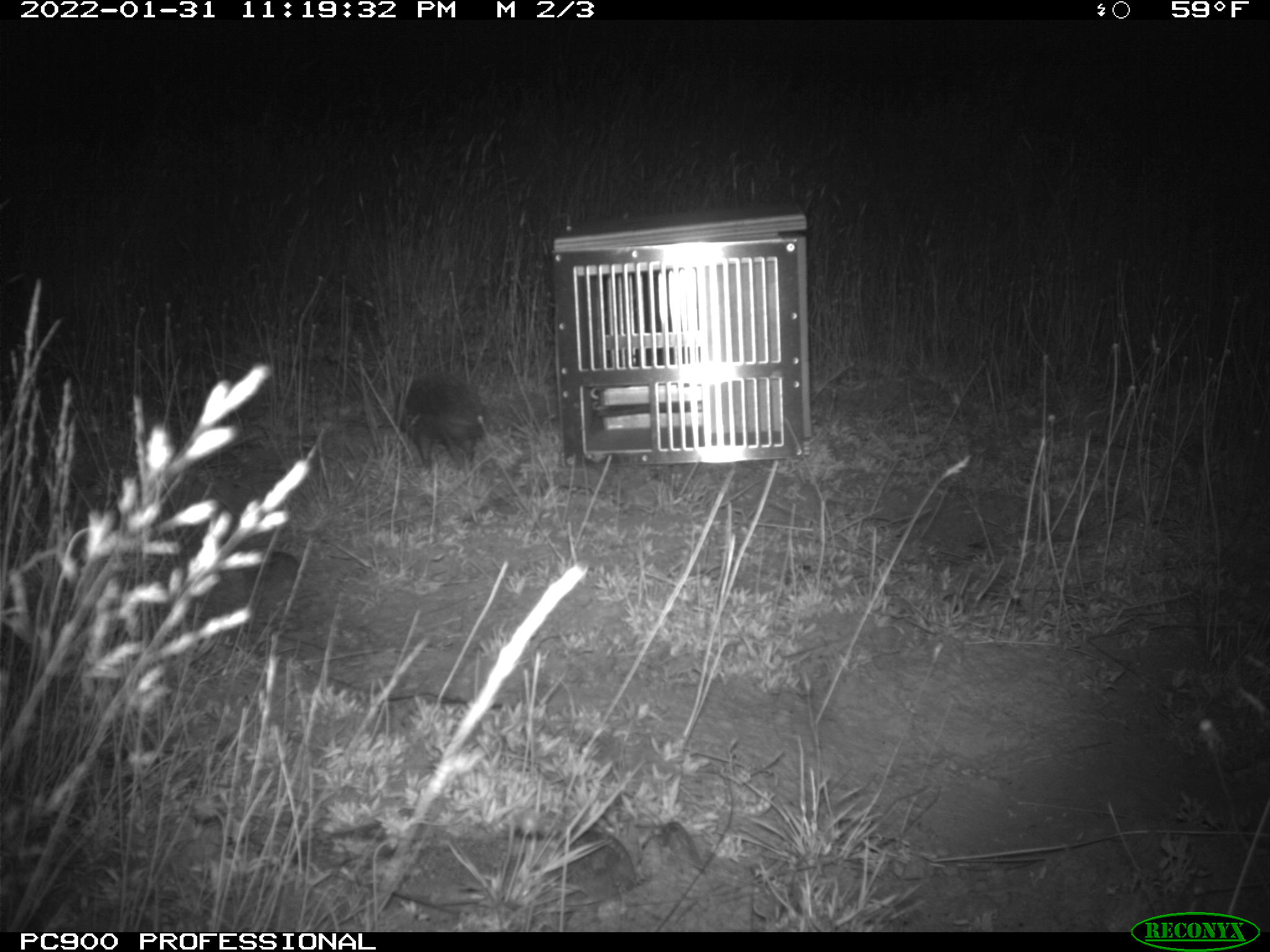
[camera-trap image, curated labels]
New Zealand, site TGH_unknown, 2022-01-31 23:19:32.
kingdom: Animalia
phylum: Chordata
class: Mammalia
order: Eulipotyphla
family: Erinaceidae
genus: Erinaceus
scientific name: Erinaceus europaeus europaeus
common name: european hedgehog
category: hedgehog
Hedgehog (european hedgehog) (Erinaceus europaeus europaeus).